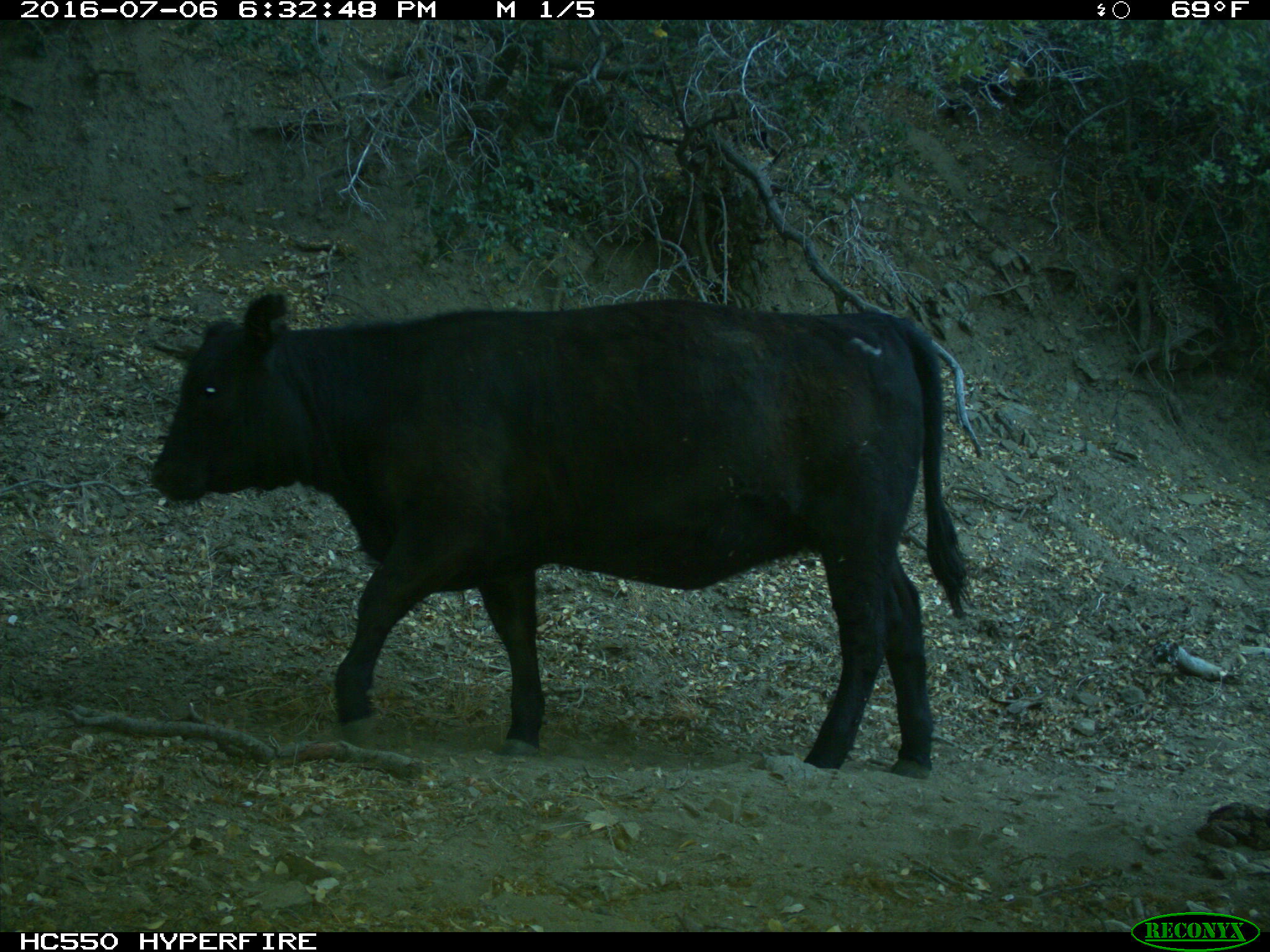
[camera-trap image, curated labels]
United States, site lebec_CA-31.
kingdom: Animalia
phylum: Chordata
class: Mammalia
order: Artiodactyla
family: Bovidae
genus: Bos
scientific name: Bos taurus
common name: domestic cow